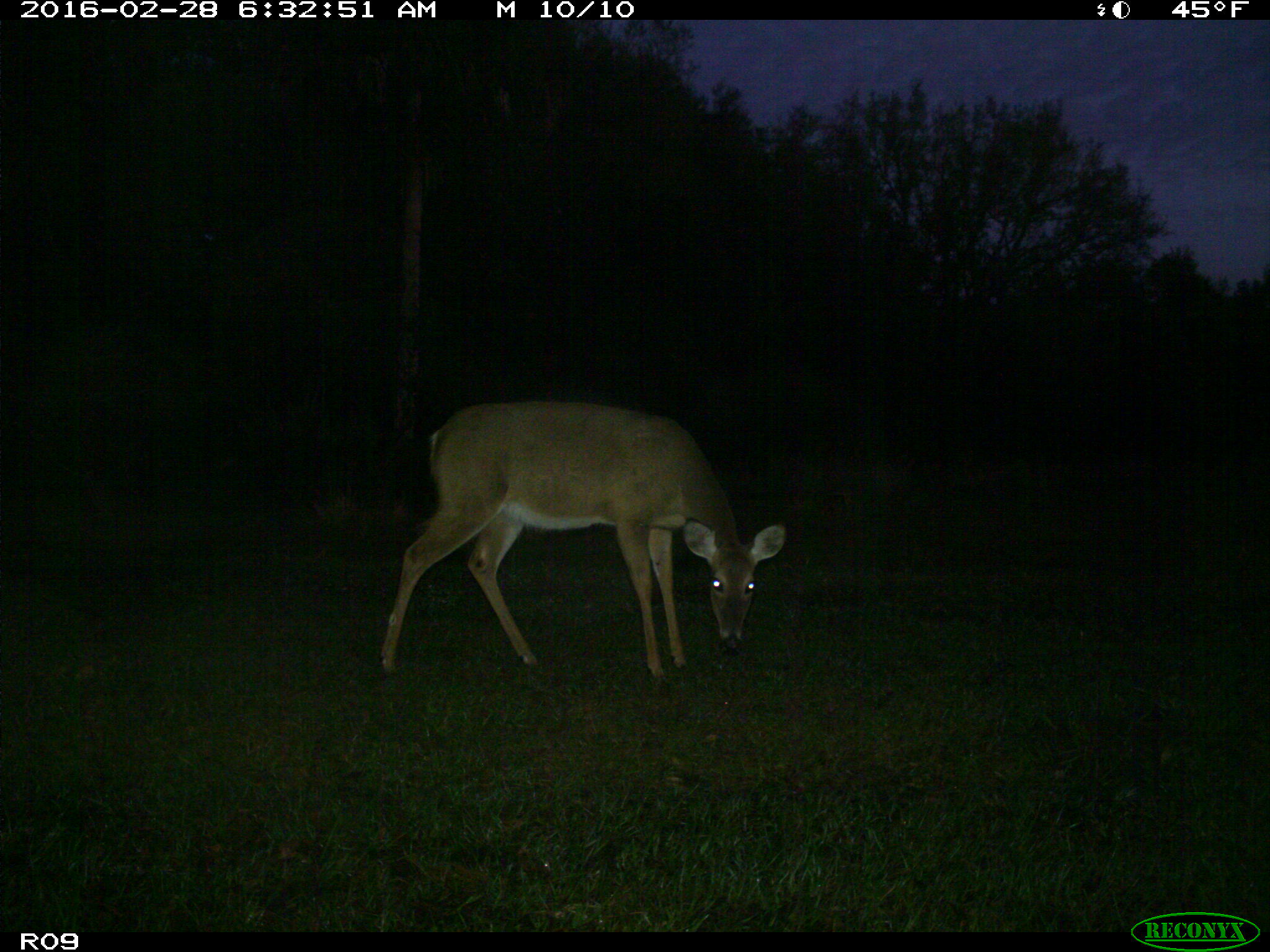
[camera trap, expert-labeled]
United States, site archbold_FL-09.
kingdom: Animalia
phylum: Chordata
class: Mammalia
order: Artiodactyla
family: Cervidae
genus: Odocoileus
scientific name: Odocoileus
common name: deer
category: unidentified deer